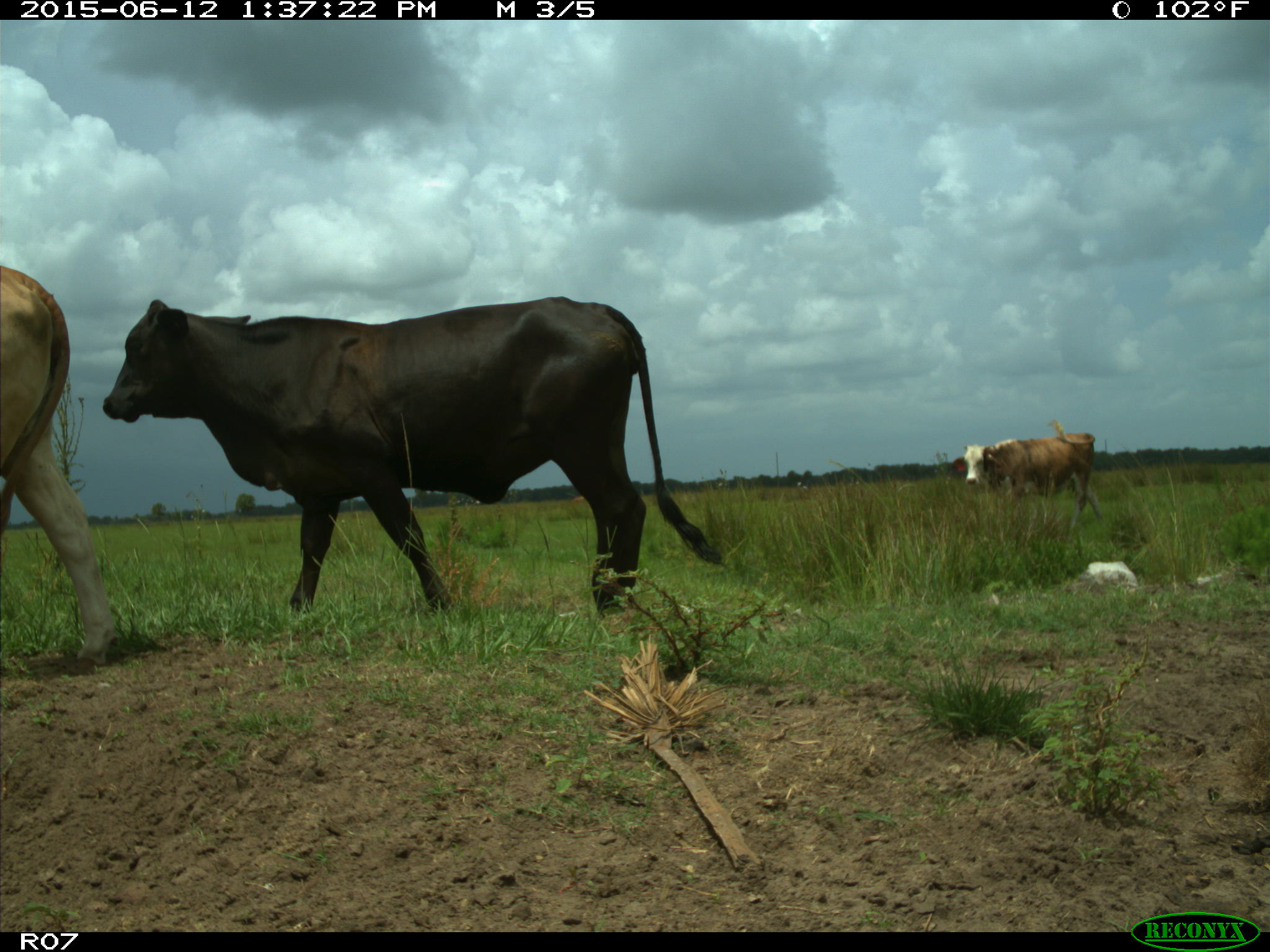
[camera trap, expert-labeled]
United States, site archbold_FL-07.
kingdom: Animalia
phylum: Chordata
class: Mammalia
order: Artiodactyla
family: Bovidae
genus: Bos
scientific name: Bos taurus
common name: domestic cow